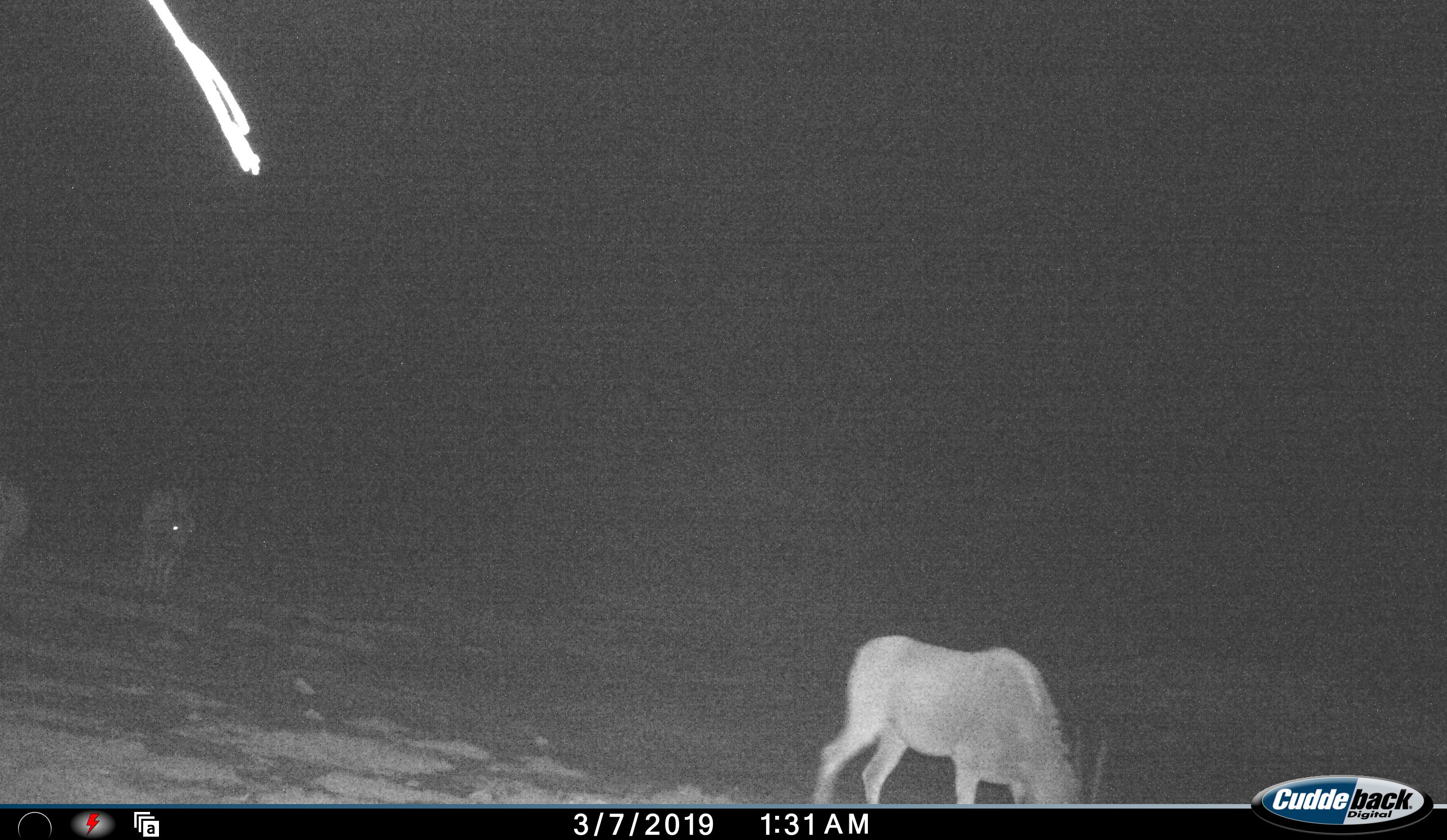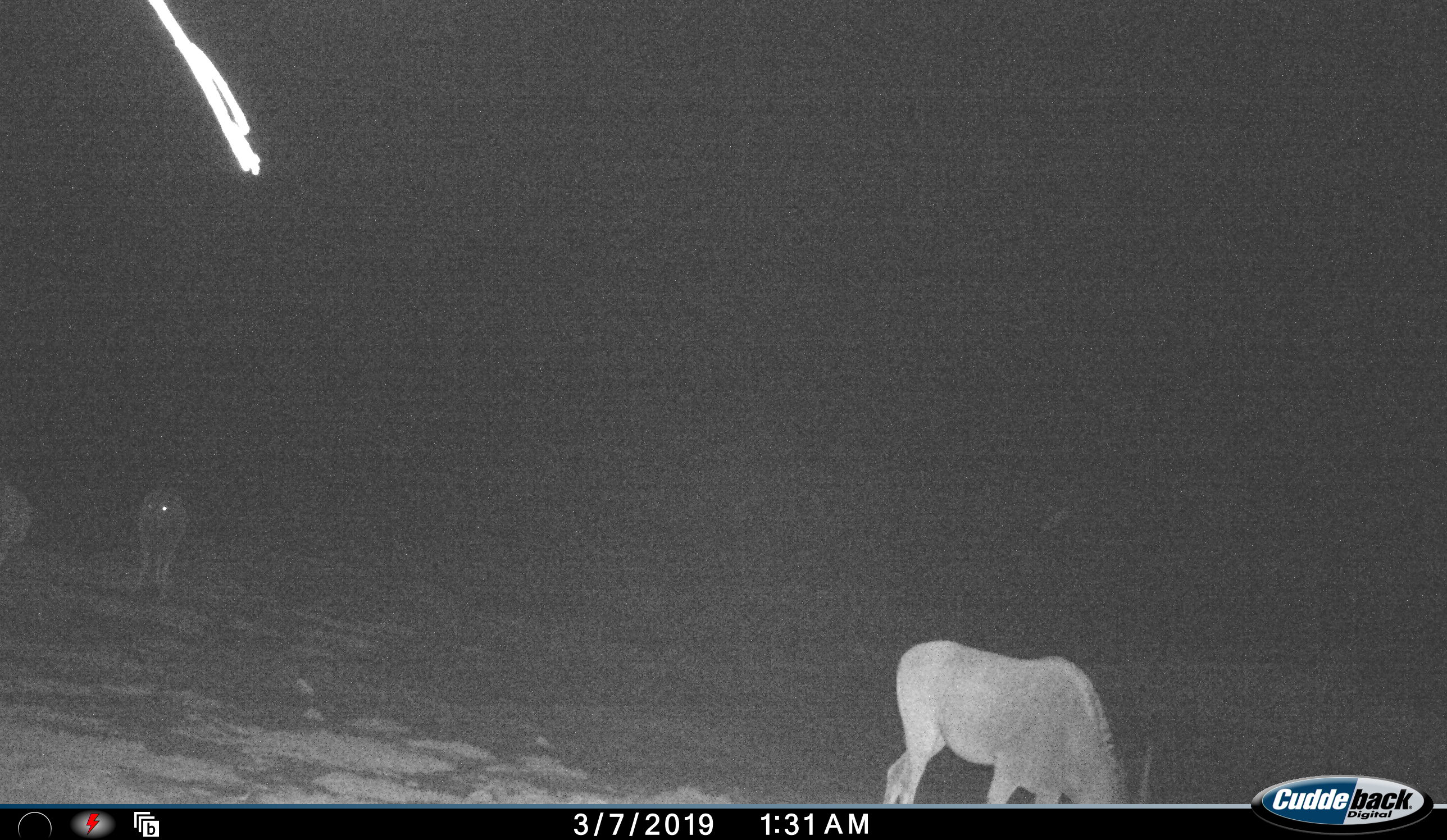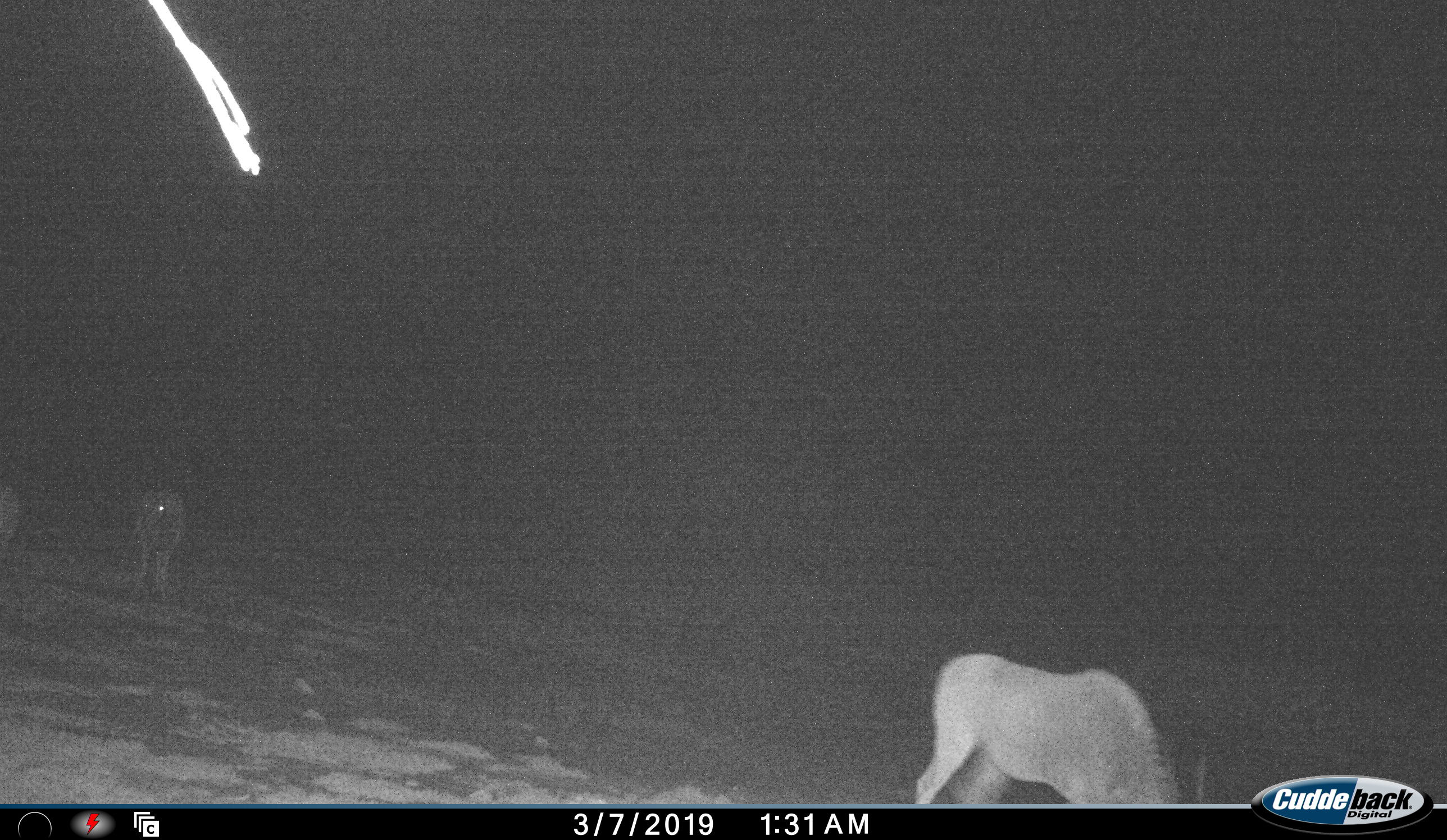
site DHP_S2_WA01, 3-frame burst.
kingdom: Animalia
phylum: Chordata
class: Mammalia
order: Artiodactyla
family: Bovidae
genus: Tragelaphus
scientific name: Tragelaphus oryx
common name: eland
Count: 3.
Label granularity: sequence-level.